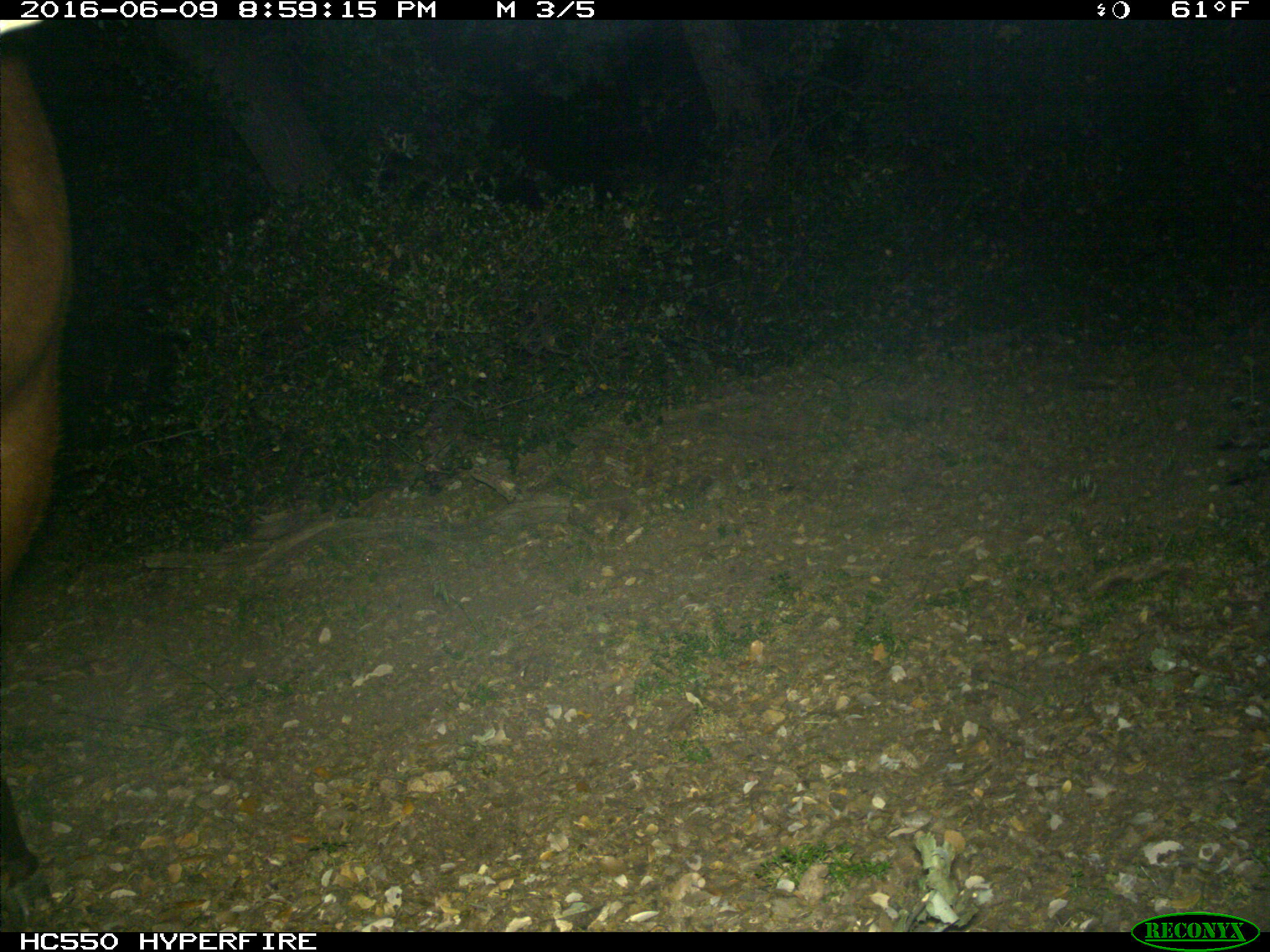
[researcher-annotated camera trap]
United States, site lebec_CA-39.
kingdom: Animalia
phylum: Chordata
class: Mammalia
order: Artiodactyla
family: Bovidae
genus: Bos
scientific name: Bos taurus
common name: domestic cow